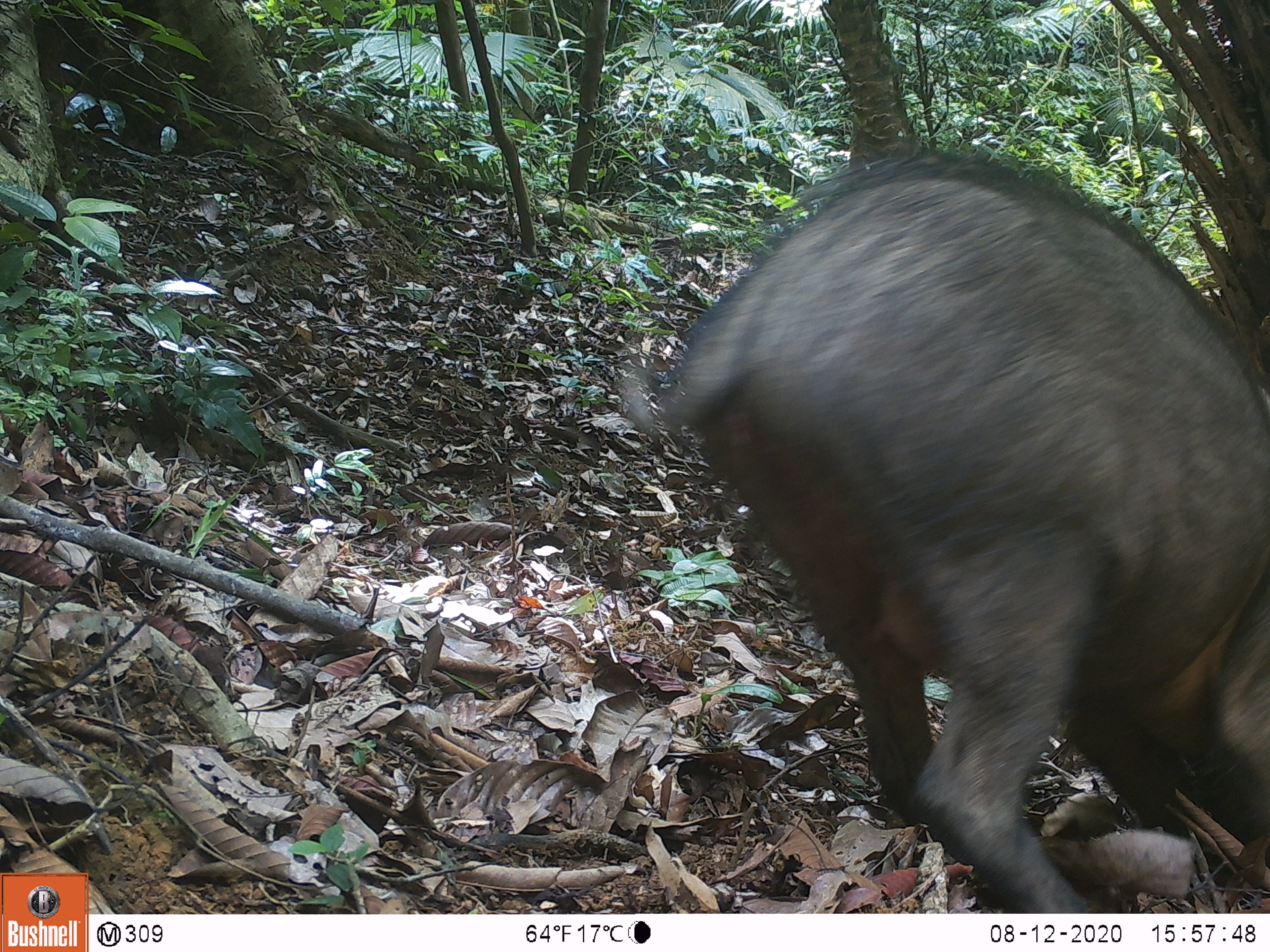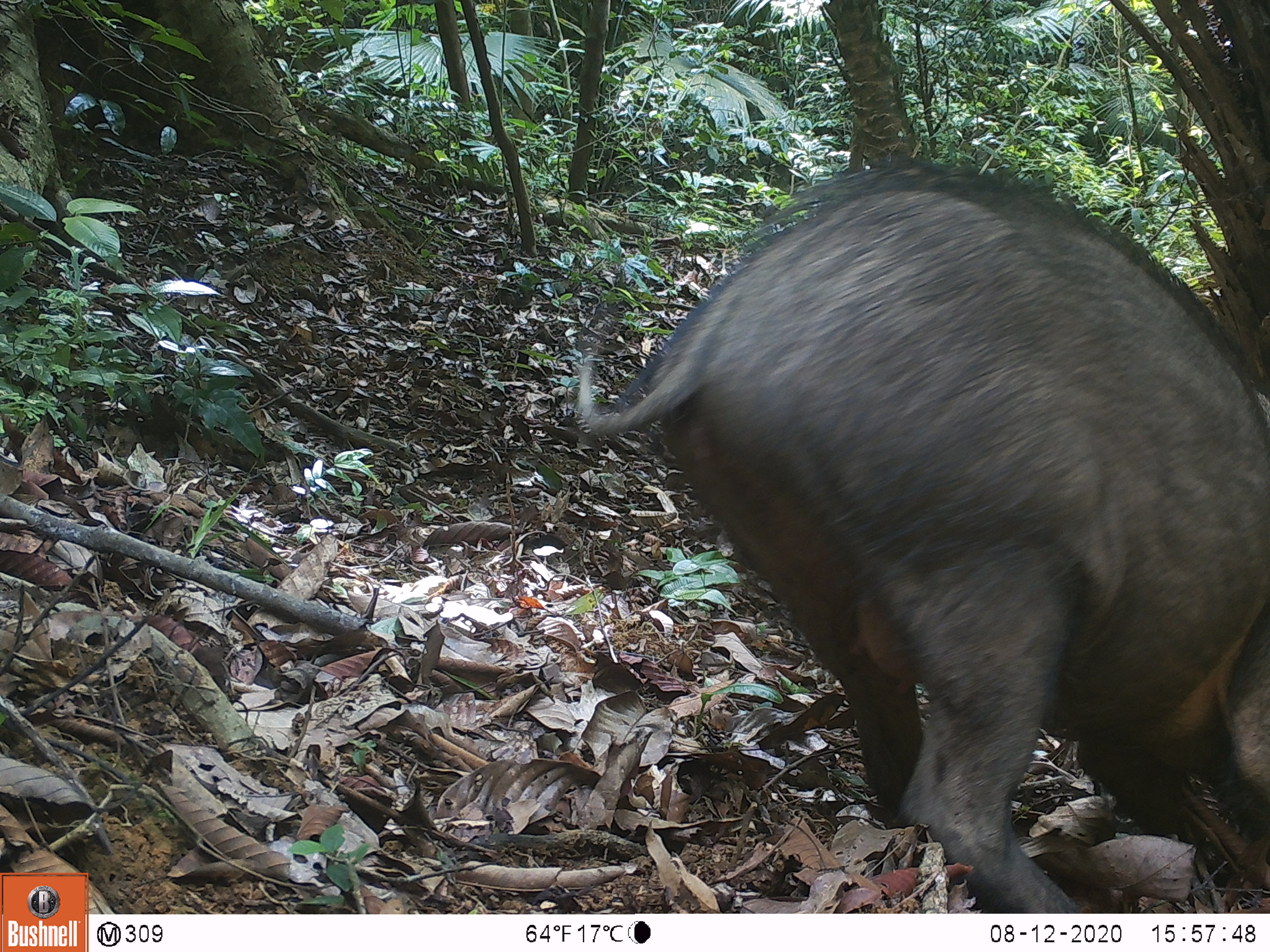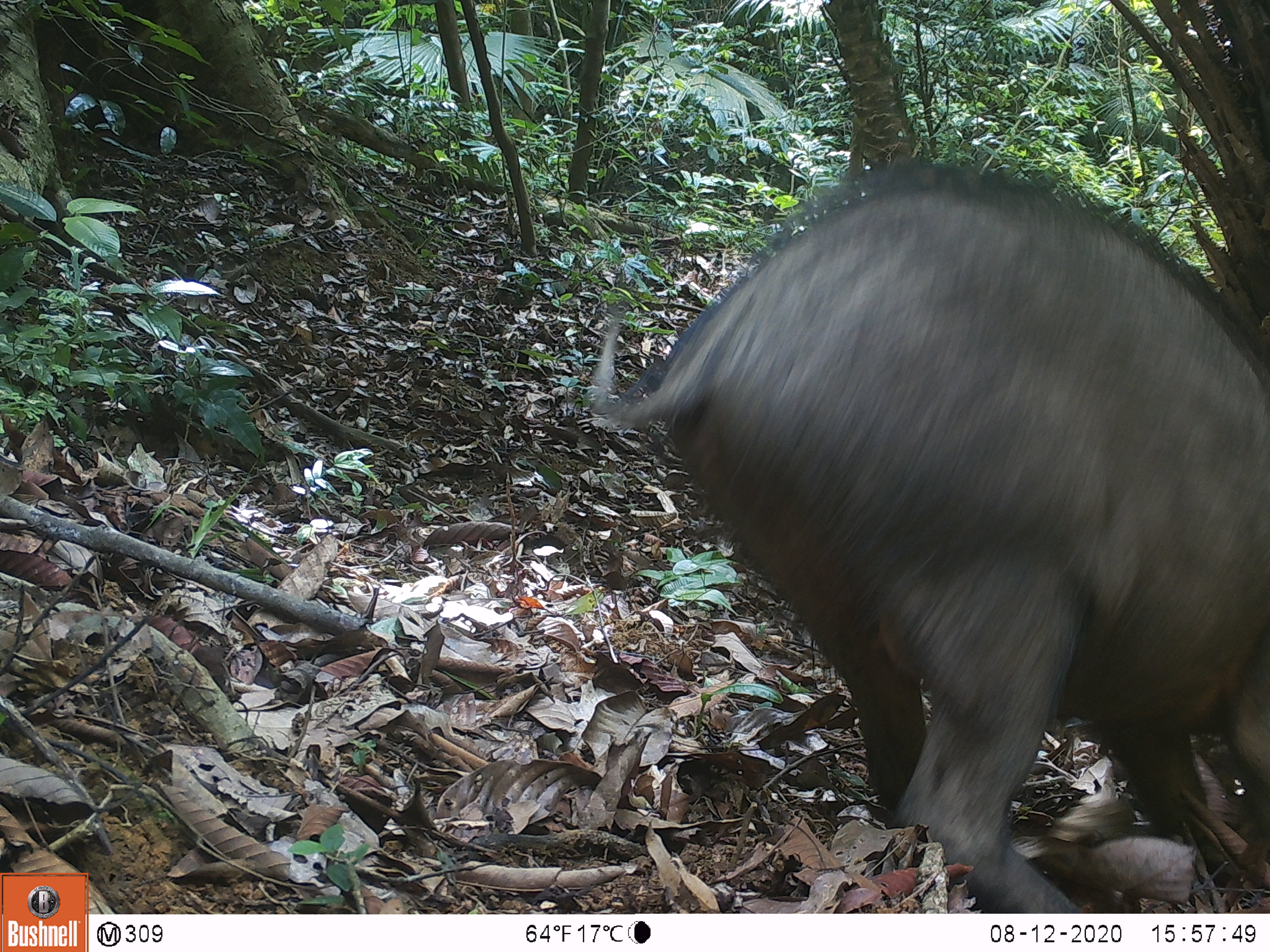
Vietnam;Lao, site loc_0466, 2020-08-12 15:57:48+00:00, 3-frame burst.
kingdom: Animalia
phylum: Chordata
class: Mammalia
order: Artiodactyla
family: Suidae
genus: Sus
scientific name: Sus scrofa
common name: eurasian wild pig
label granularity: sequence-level